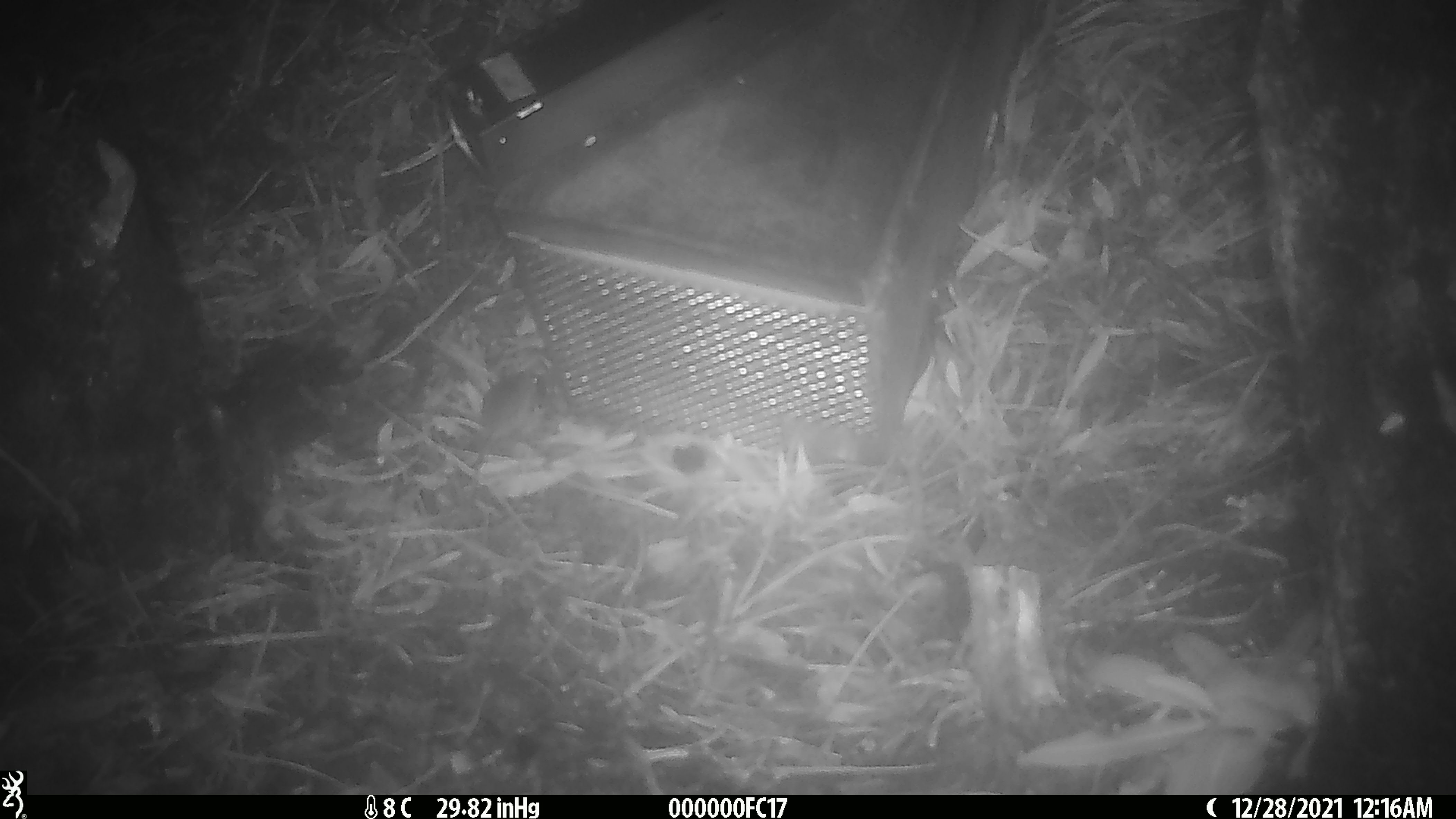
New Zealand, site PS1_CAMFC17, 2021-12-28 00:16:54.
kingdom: Animalia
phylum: Chordata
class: Mammalia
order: Rodentia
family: Muridae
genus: Mus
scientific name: Mus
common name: mouse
Mouse (Mus).